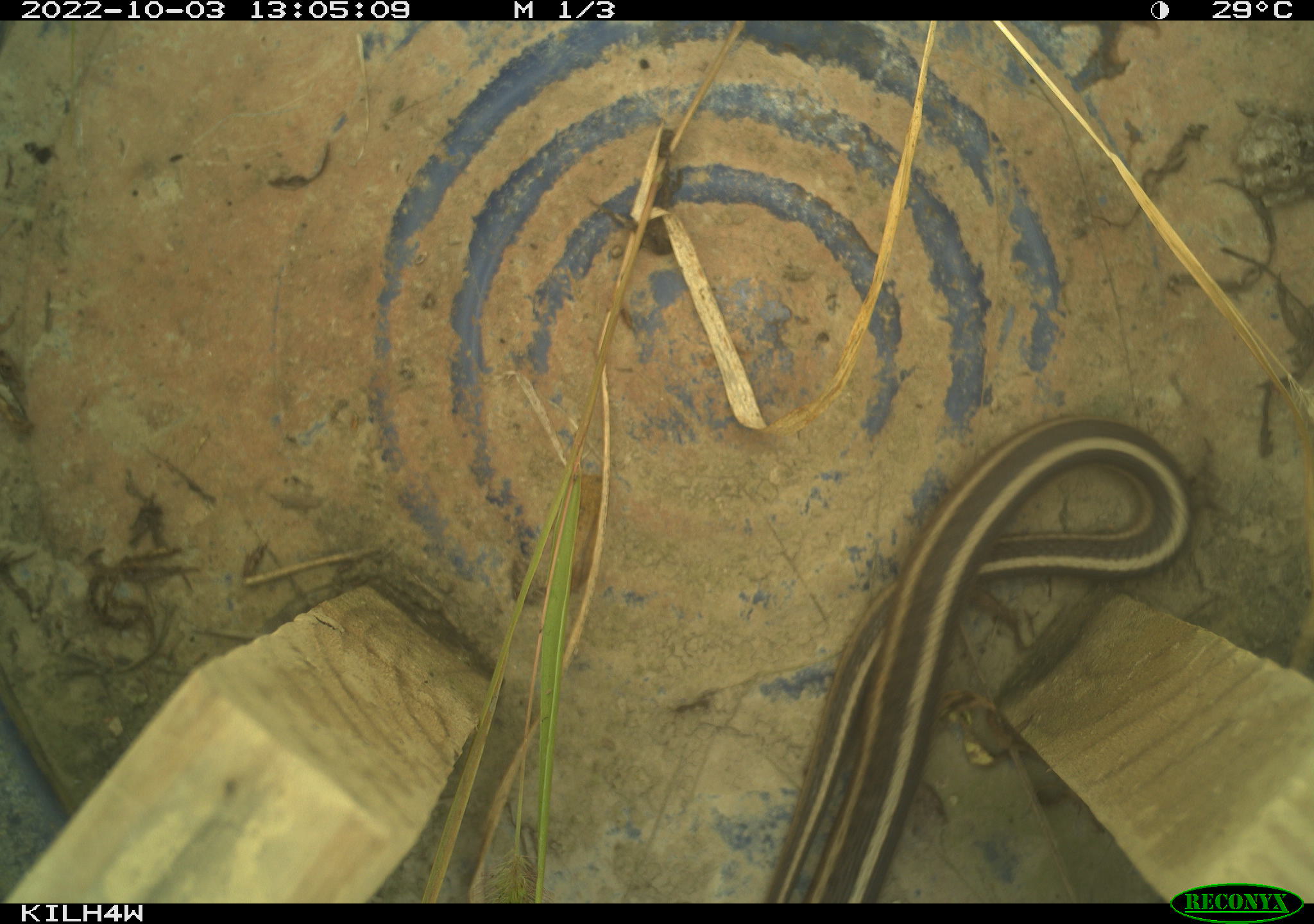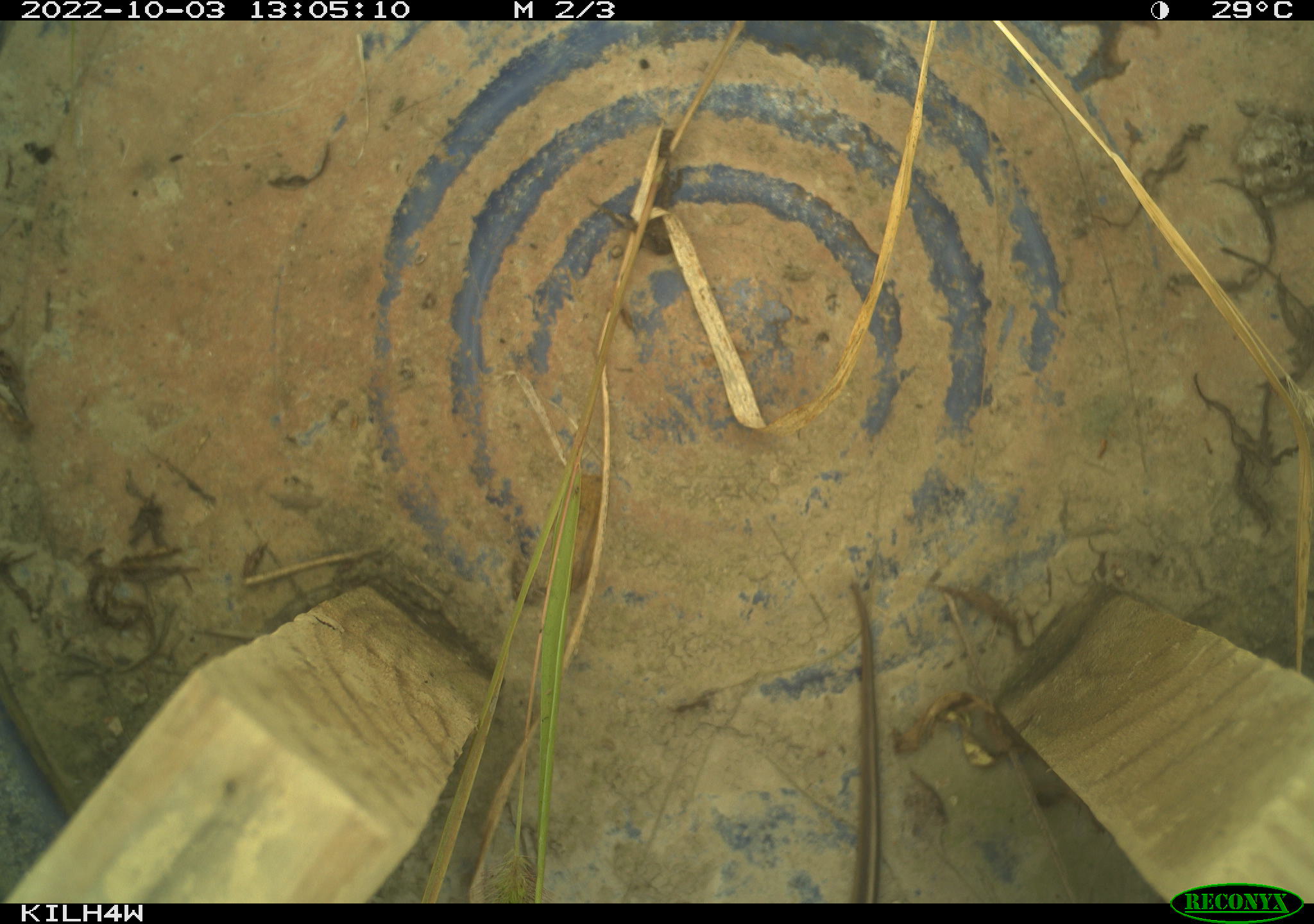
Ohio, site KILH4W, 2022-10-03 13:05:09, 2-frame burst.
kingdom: Animalia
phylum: Chordata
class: Reptilia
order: Squamata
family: Colubridae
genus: Thamnophis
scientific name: Thamnophis sirtalis sirtalis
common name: eastern gartersnake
Eastern gartersnake (Thamnophis sirtalis sirtalis).